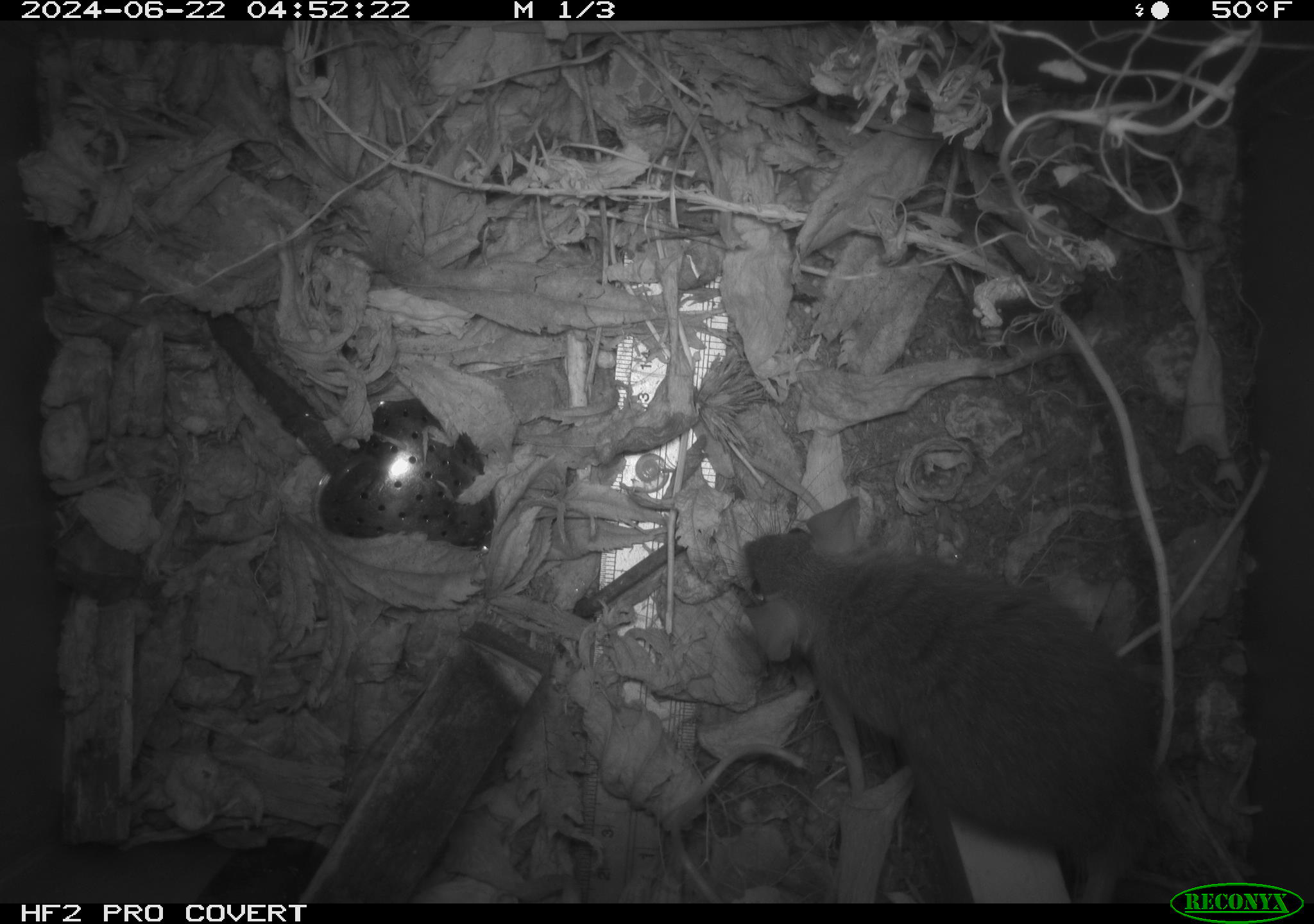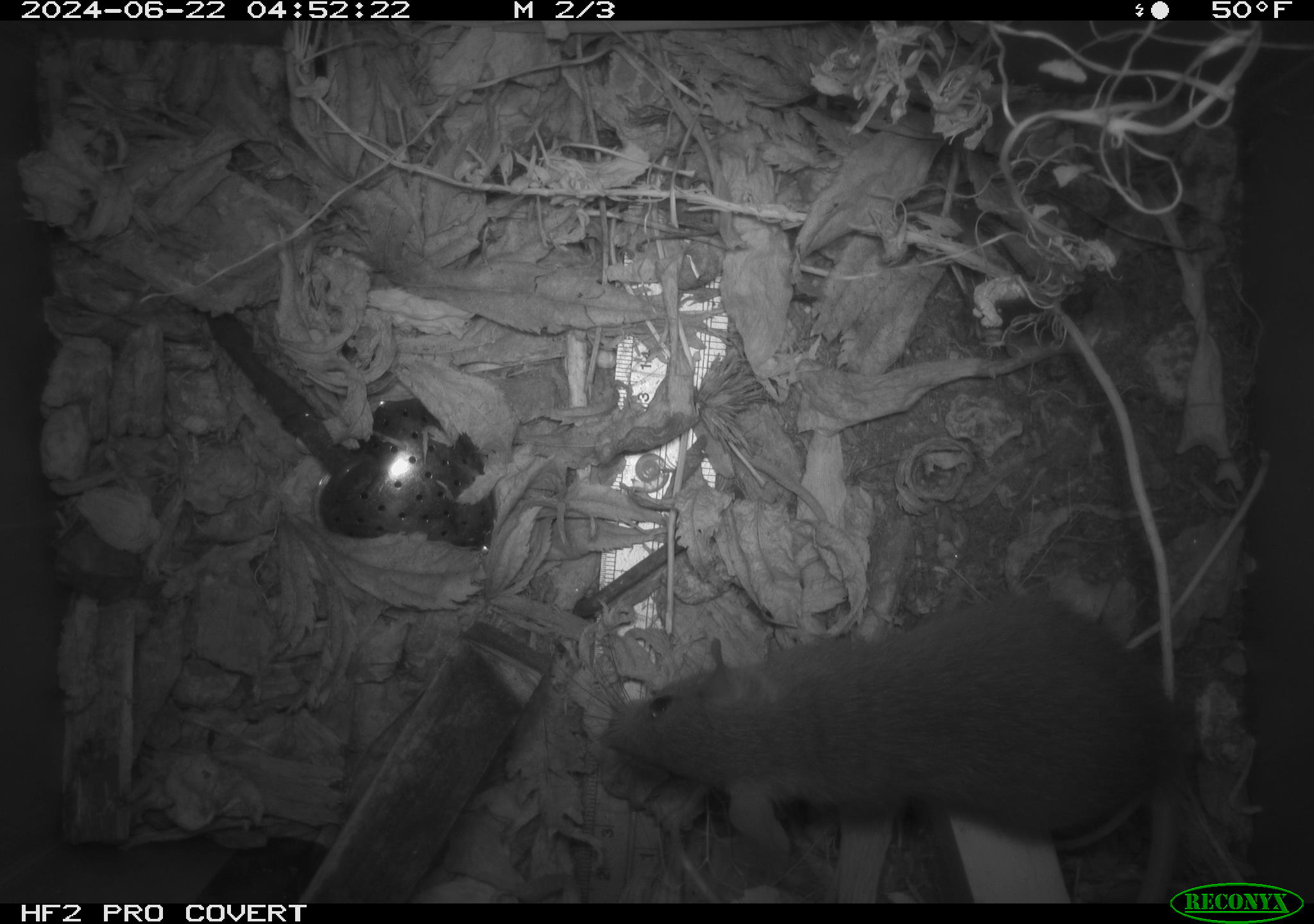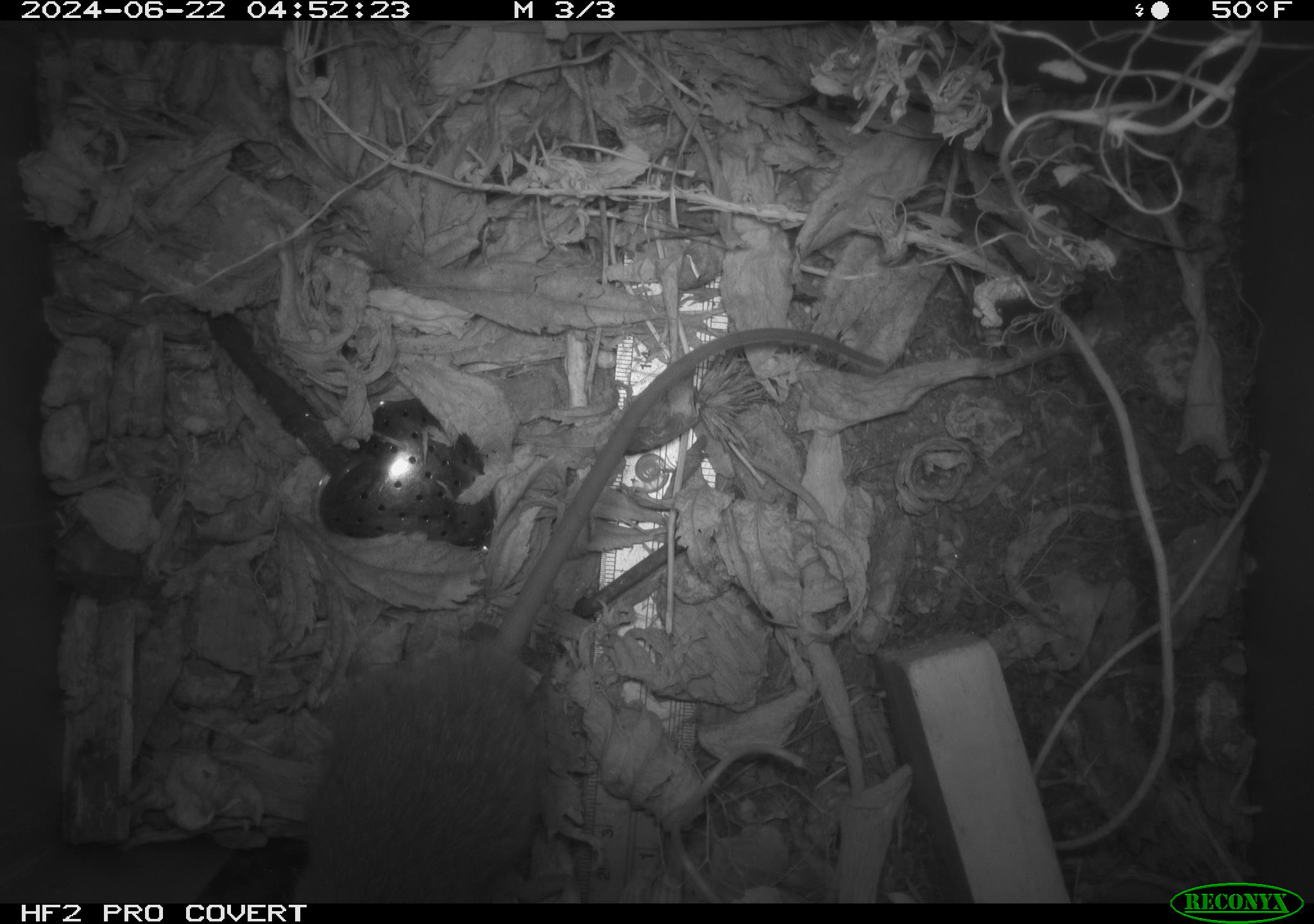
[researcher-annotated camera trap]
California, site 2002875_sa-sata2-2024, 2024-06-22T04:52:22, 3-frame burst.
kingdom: Animalia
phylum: Chordata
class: Mammalia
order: Rodentia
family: Muridae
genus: Rattus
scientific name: Rattus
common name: rat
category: rattus species